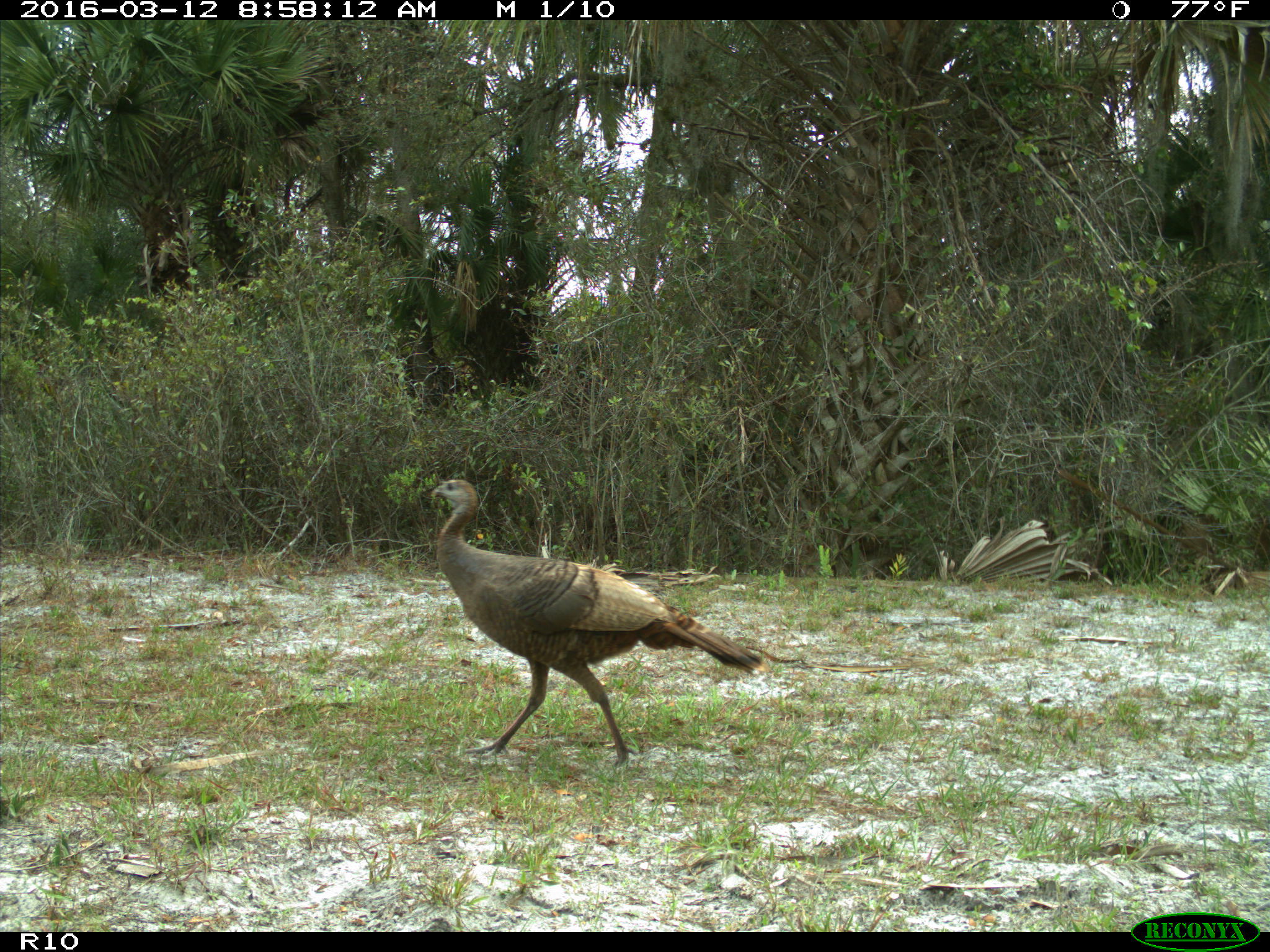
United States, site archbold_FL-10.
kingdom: Animalia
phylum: Chordata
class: Aves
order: Galliformes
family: Phasianidae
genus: Meleagris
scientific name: Meleagris gallopavo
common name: wild turkey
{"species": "Meleagris gallopavo (wild turkey)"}